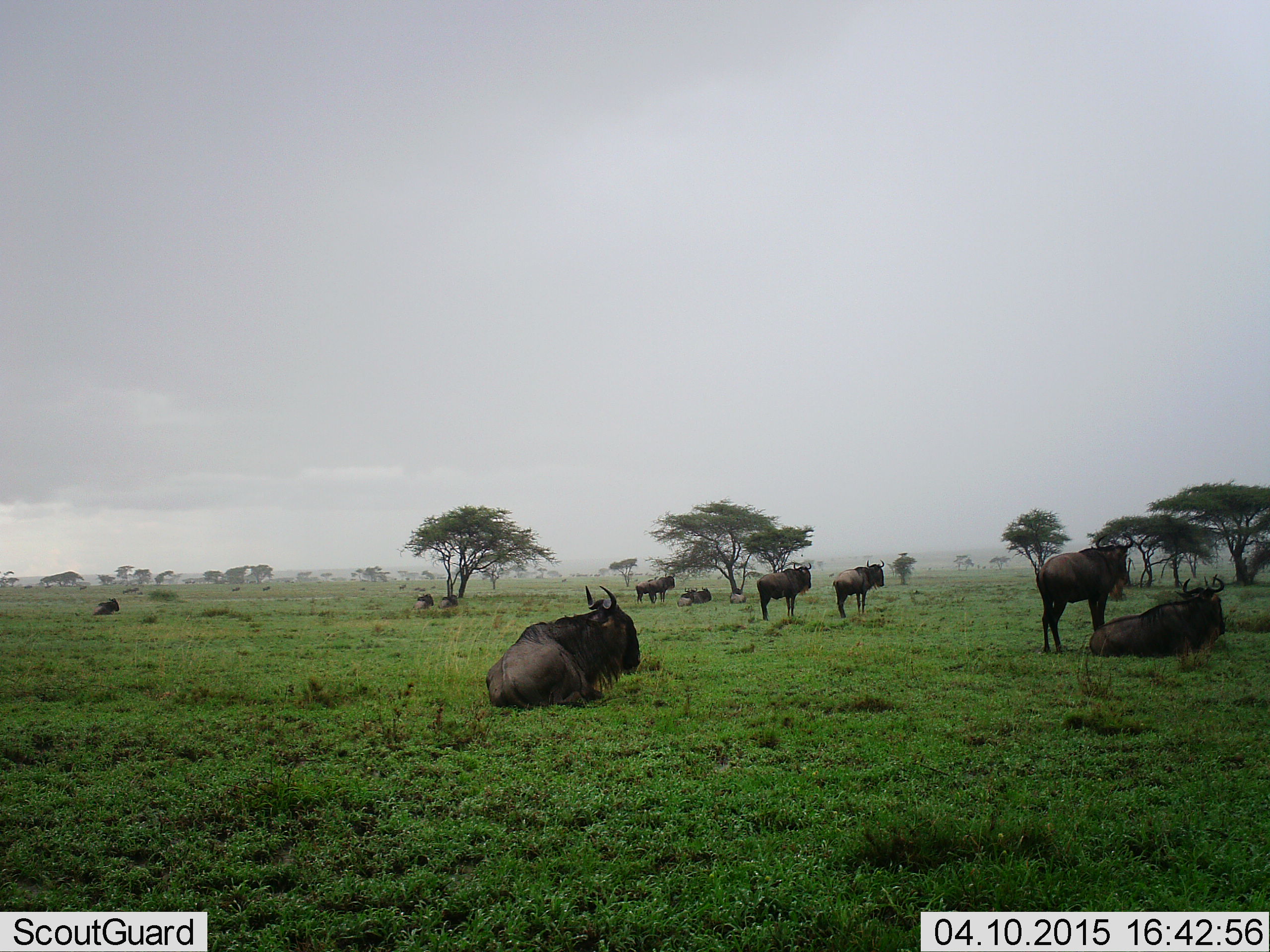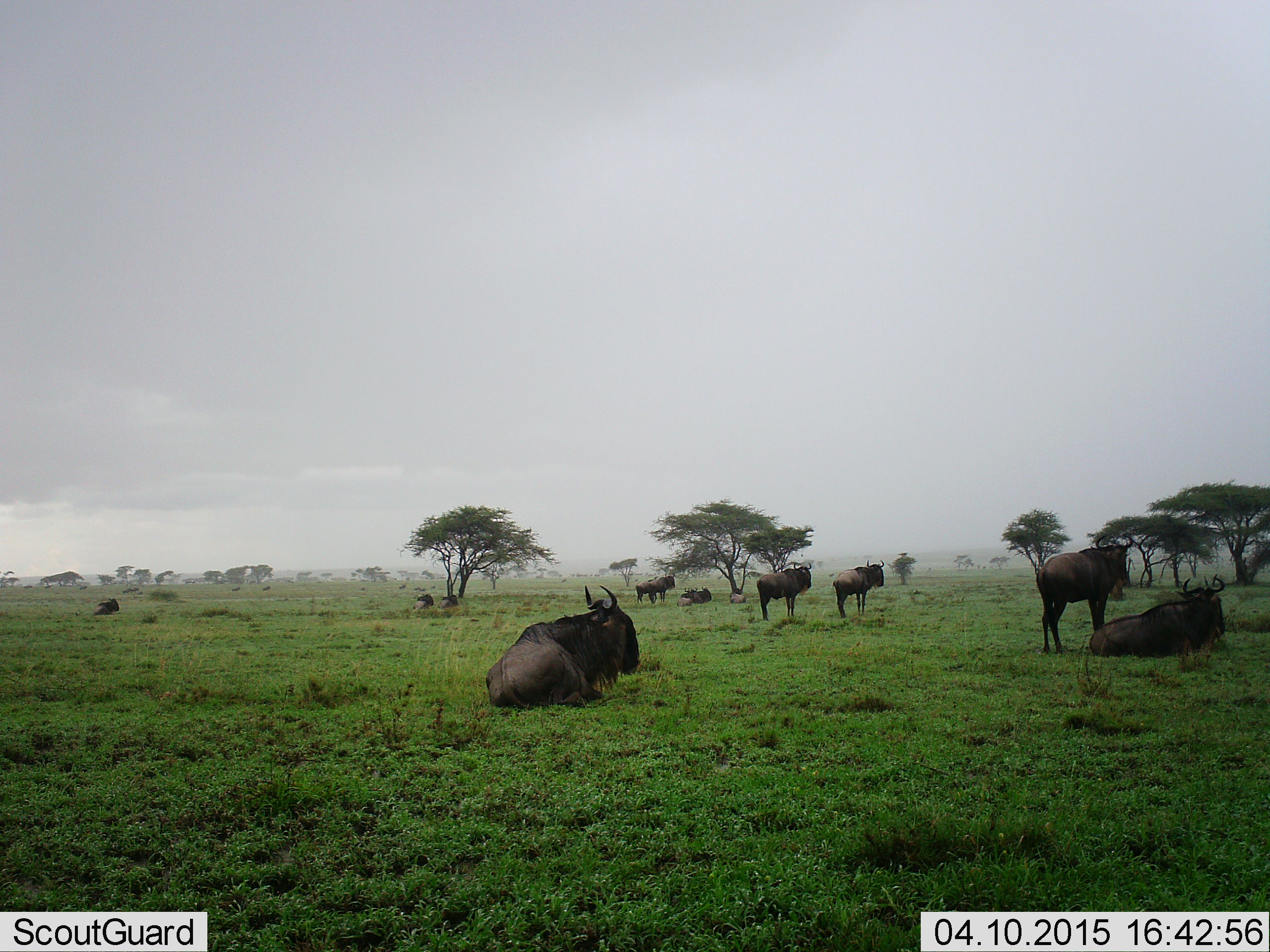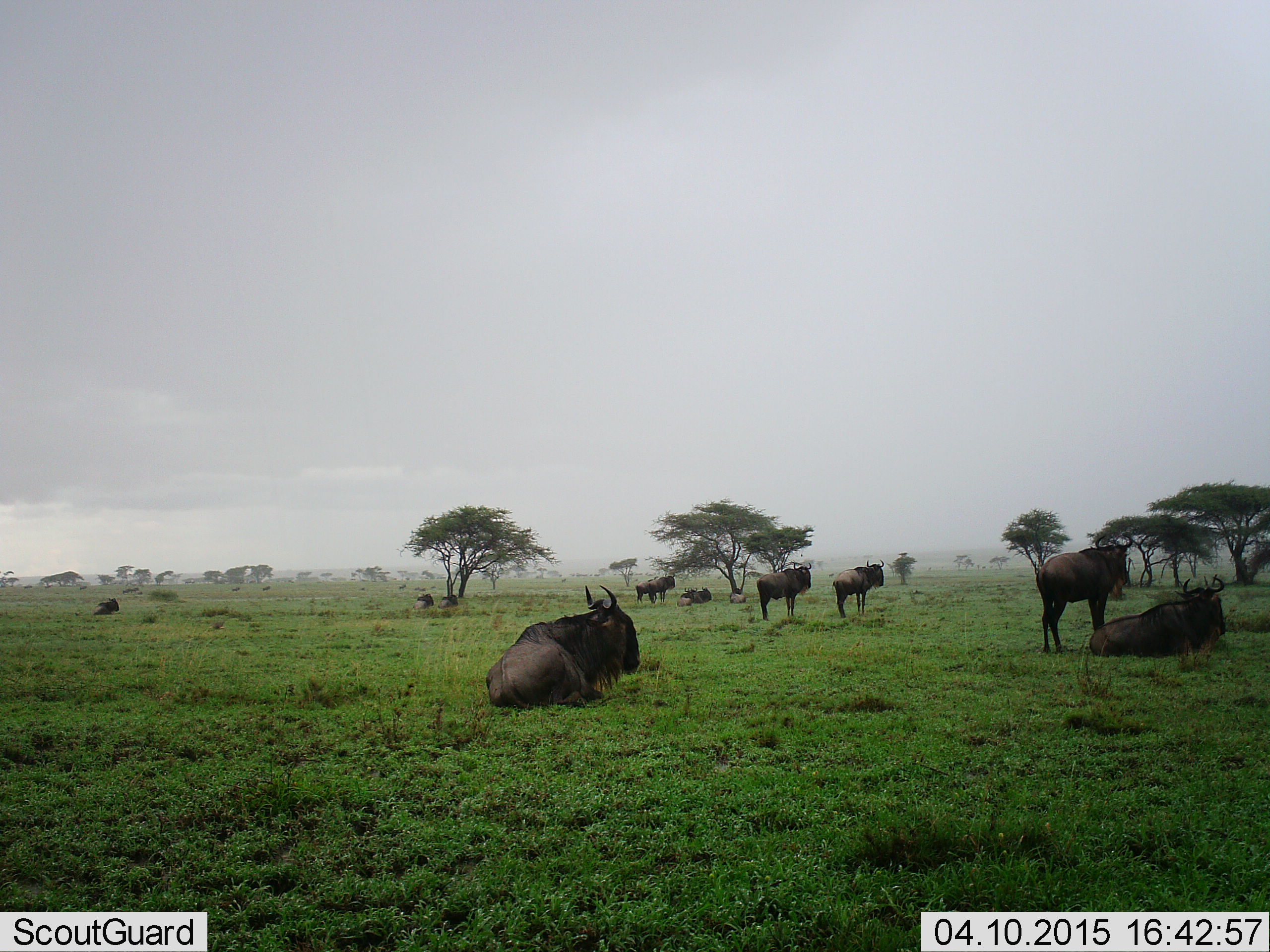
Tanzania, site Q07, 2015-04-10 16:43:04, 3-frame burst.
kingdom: Animalia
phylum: Chordata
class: Mammalia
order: Artiodactyla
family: Bovidae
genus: Connochaetes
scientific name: Connochaetes taurinus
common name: blue wildebeest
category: wildebeest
Wildebeest (blue wildebeest) (Connochaetes taurinus), count 10. Behavior (volunteer vote fractions): standing 70%, resting 100%, moving 10%, interacting 0%. Young present (vote fraction): 0%. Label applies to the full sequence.